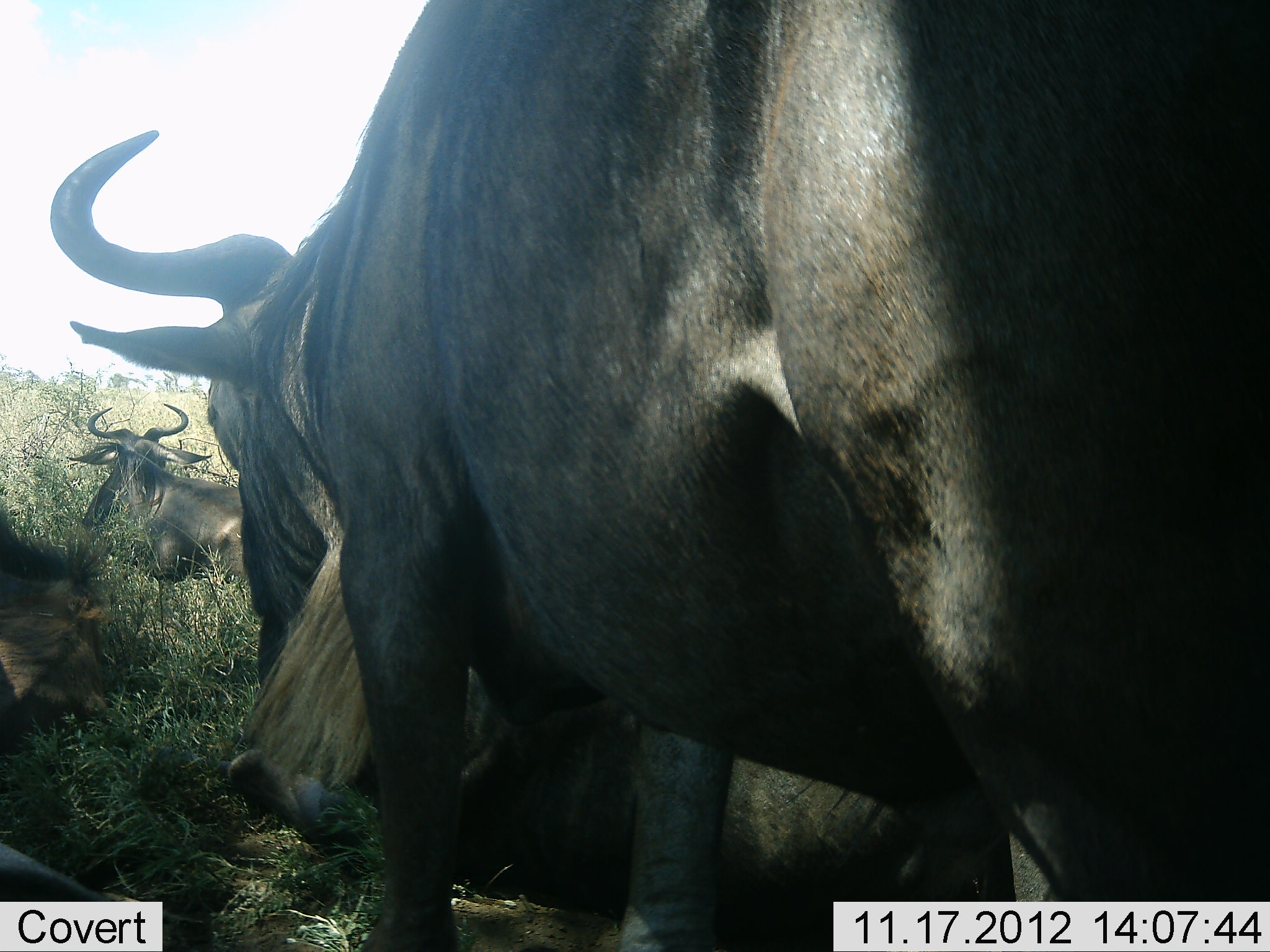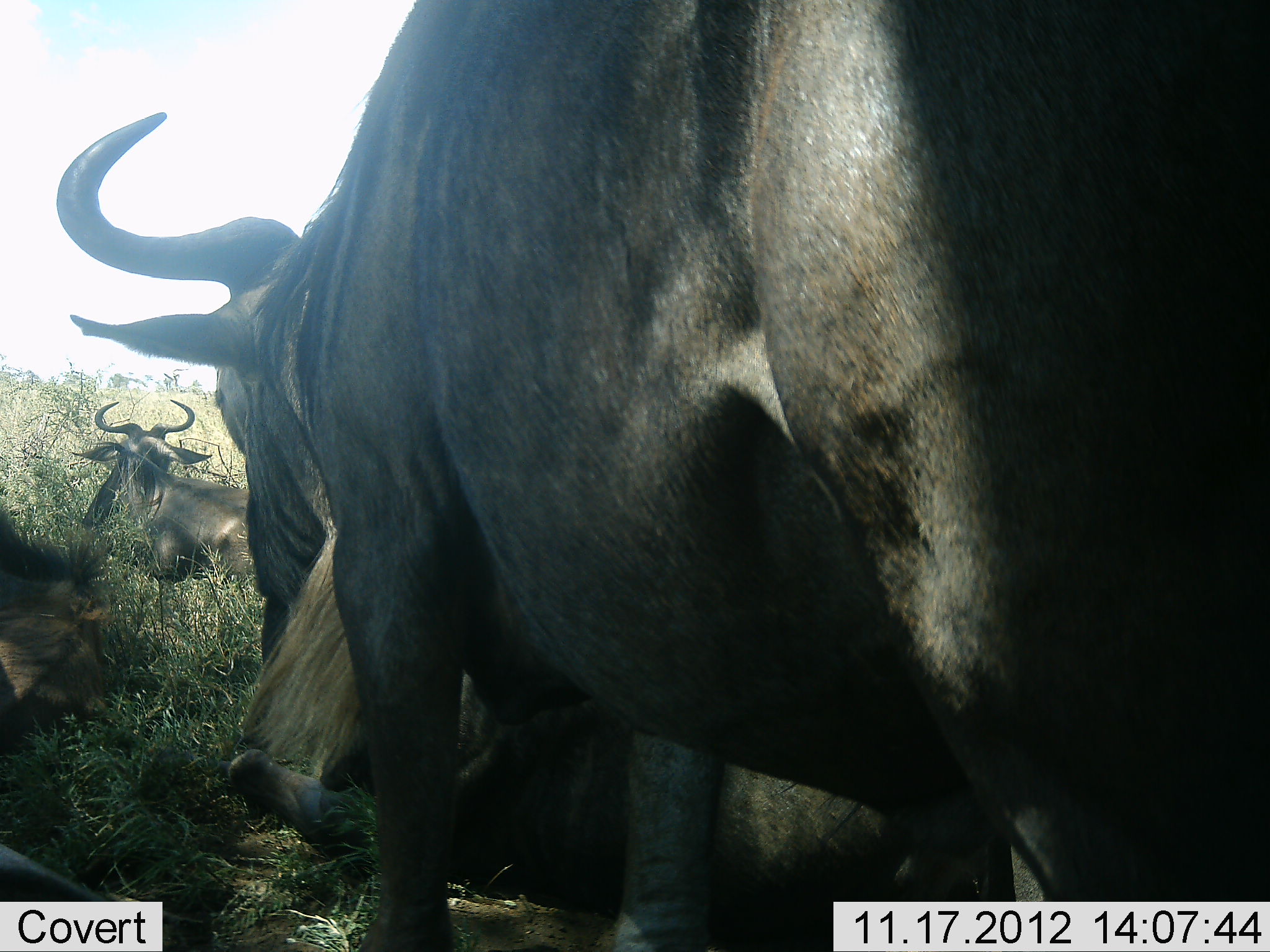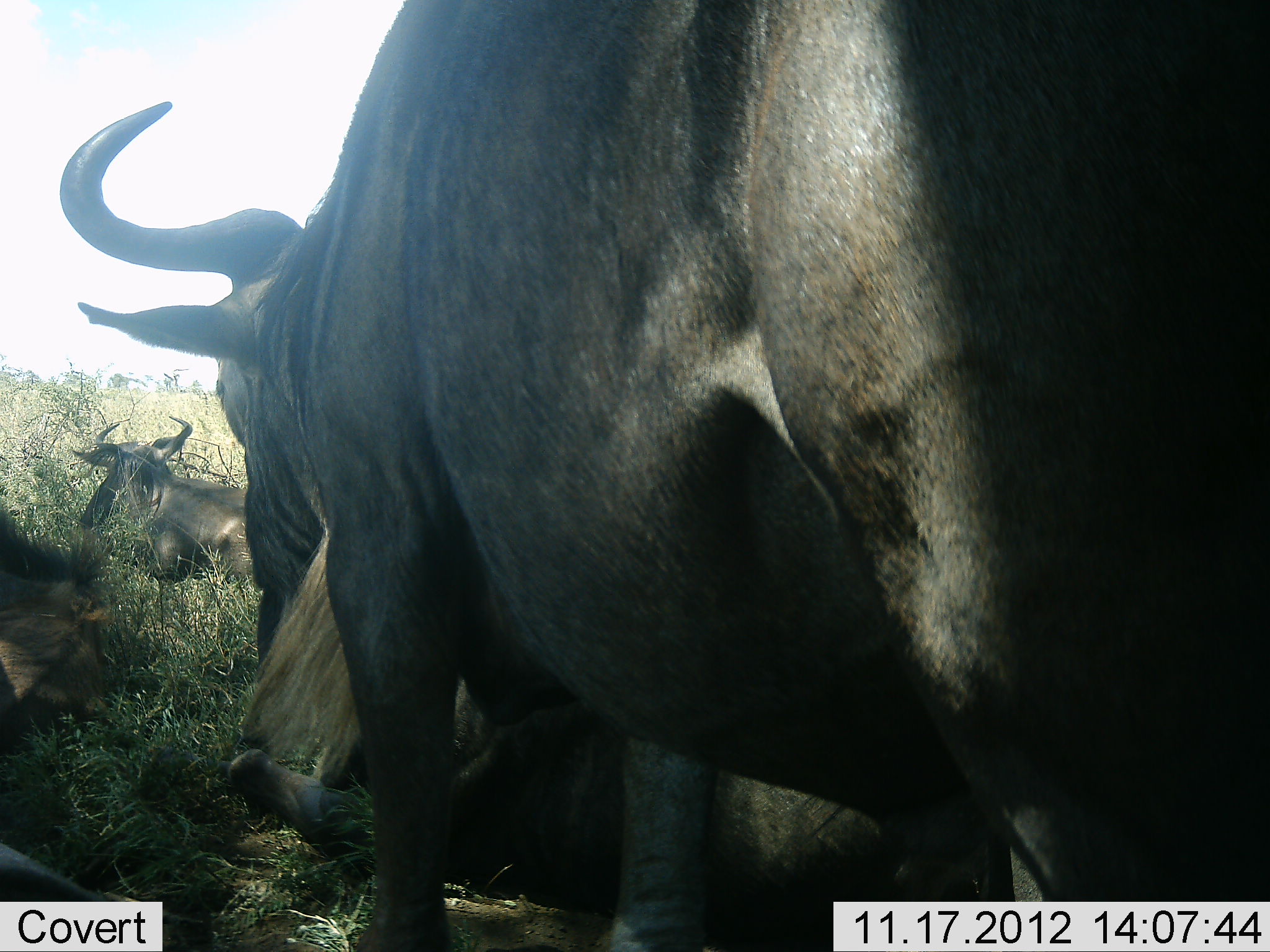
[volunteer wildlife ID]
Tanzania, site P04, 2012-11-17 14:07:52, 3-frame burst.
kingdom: Animalia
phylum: Chordata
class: Mammalia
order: Artiodactyla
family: Bovidae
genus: Connochaetes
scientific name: Connochaetes taurinus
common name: blue wildebeest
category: wildebeest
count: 3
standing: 82%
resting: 82%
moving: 0%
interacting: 0%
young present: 9%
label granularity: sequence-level